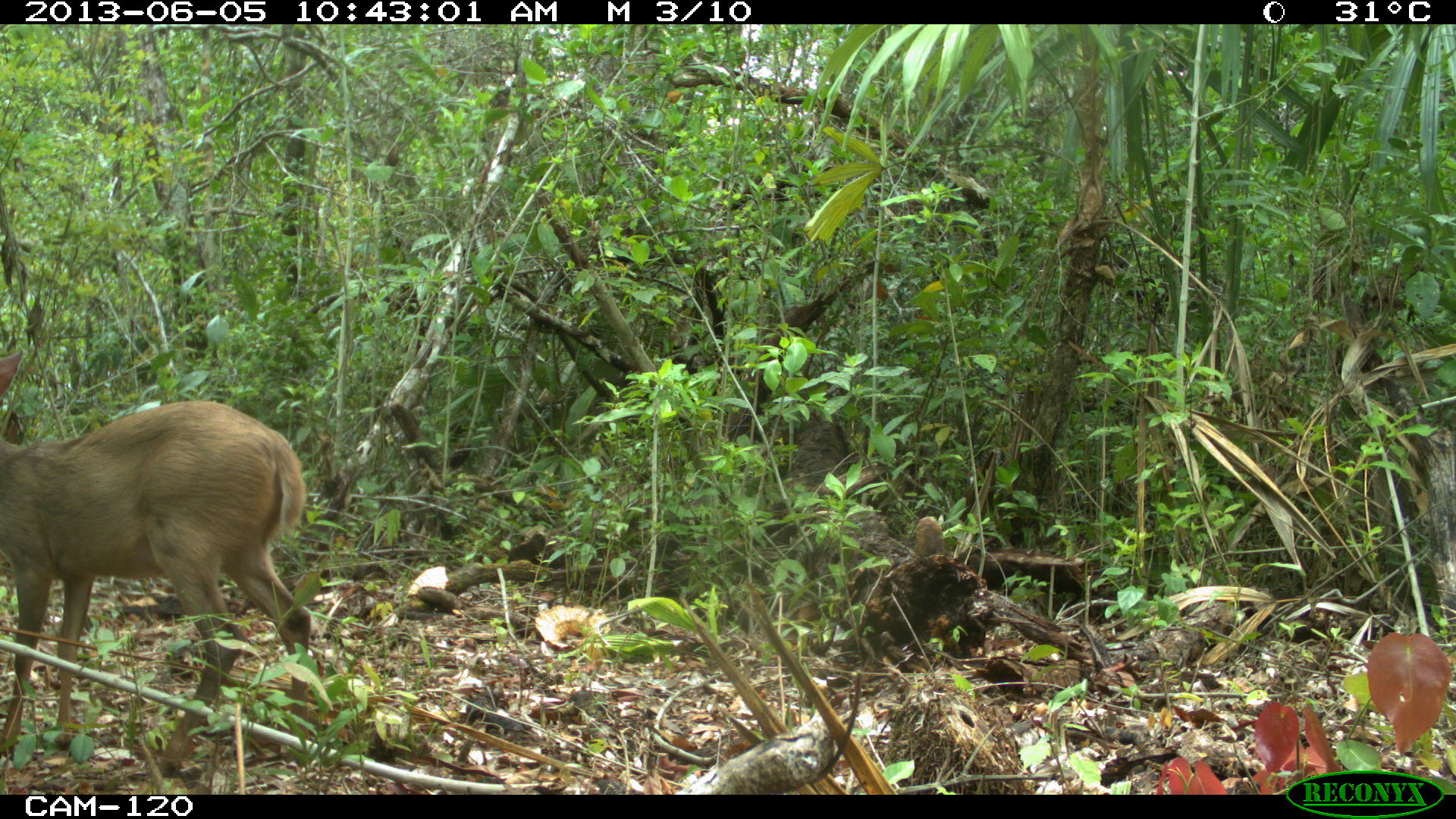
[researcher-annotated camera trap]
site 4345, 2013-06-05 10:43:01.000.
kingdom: Animalia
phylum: Chordata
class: Mammalia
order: Artiodactyla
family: Cervidae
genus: Odocoileus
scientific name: Odocoileus pandora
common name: yucatán brown brocket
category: mazama pandora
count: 1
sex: female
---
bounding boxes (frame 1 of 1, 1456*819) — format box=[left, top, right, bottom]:
mazama pandora: box=[0, 345, 311, 777]